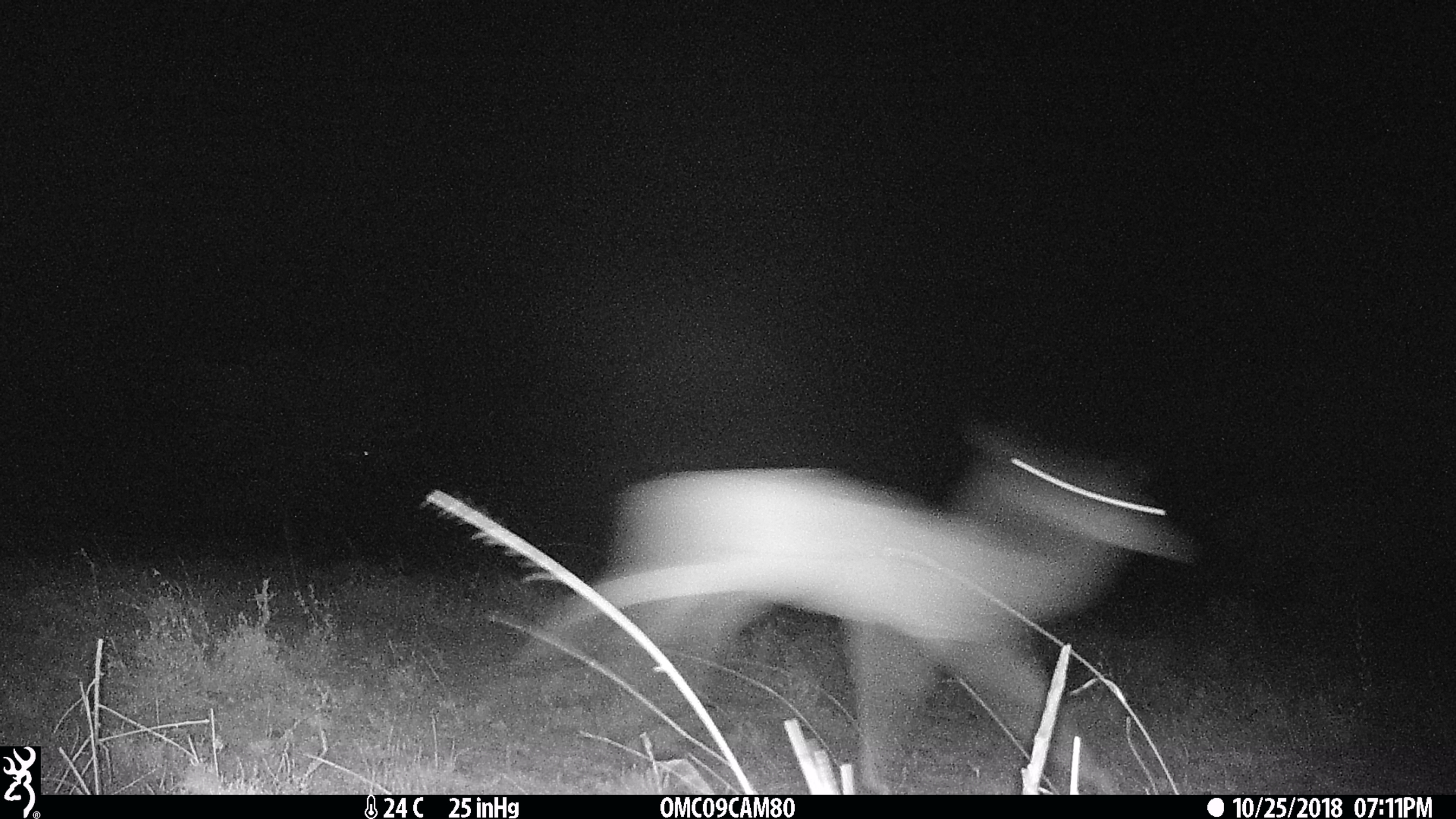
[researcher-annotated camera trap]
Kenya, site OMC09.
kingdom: Animalia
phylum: Chordata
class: Mammalia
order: Artiodactyla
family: Bovidae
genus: Aepyceros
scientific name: Aepyceros melampus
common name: impala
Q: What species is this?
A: Impala (Aepyceros melampus).